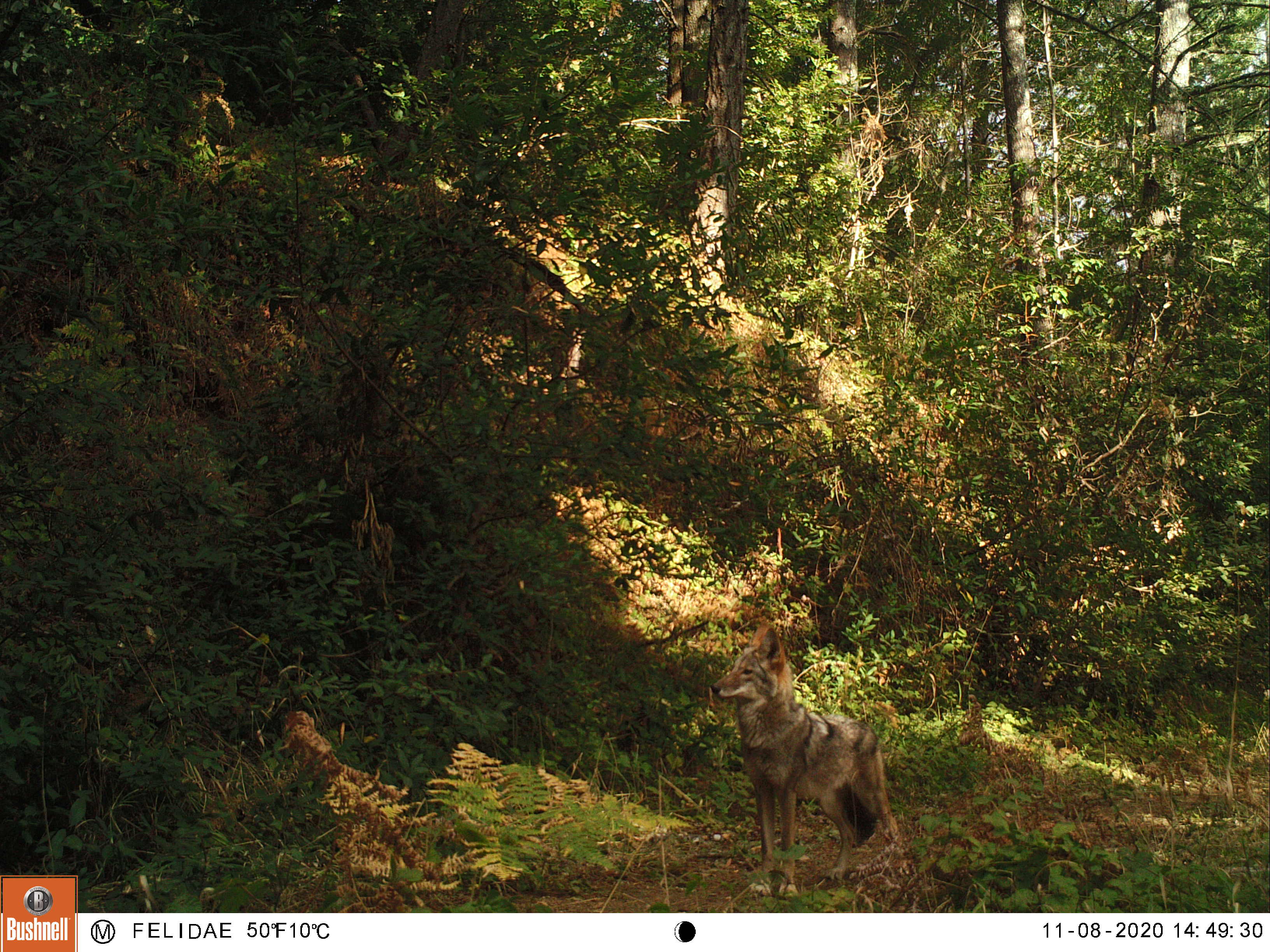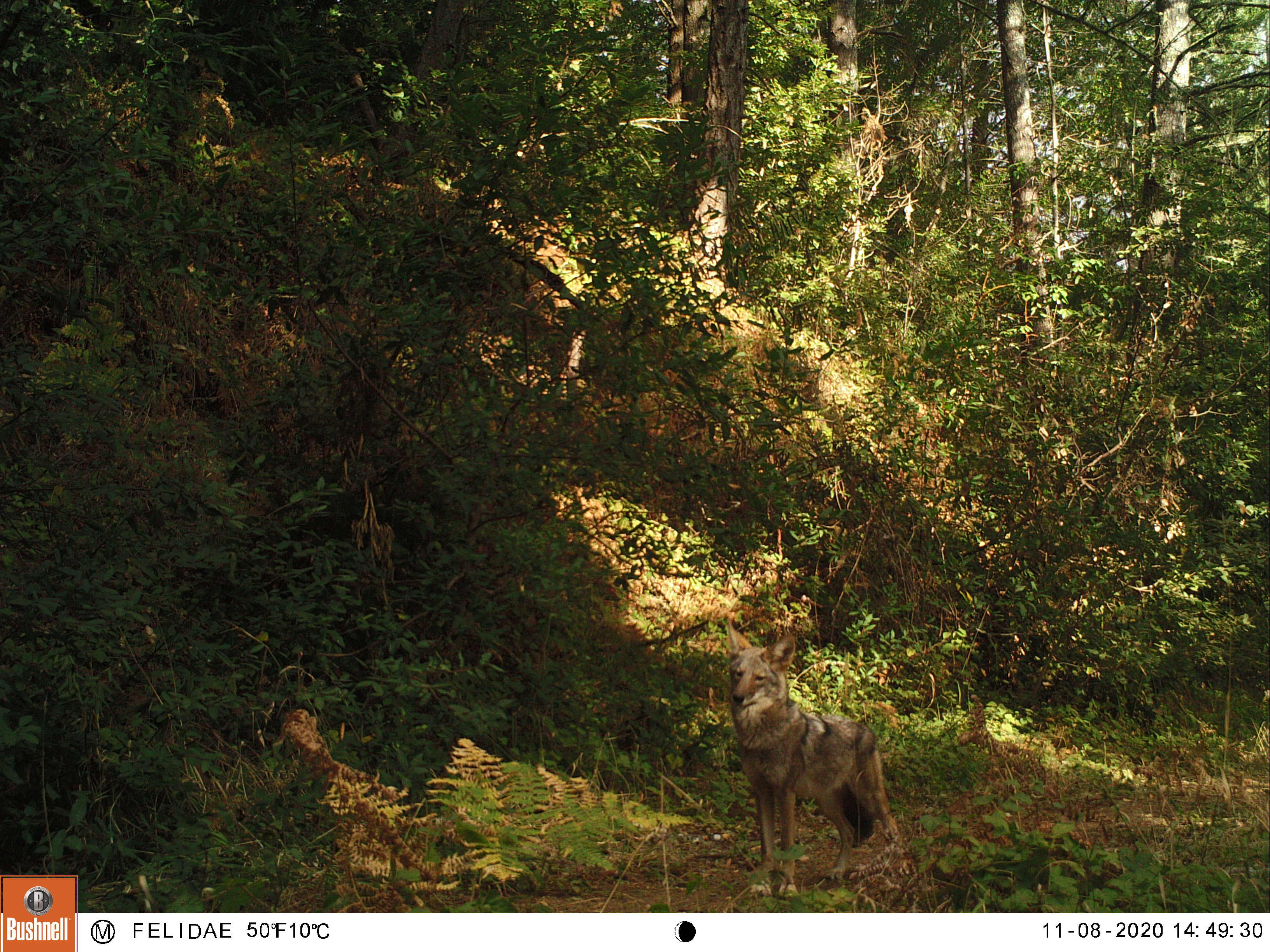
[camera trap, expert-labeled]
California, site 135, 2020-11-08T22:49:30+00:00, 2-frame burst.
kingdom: Animalia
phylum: Chordata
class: Mammalia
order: Carnivora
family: Canidae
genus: Canis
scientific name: Canis latrans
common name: coyote